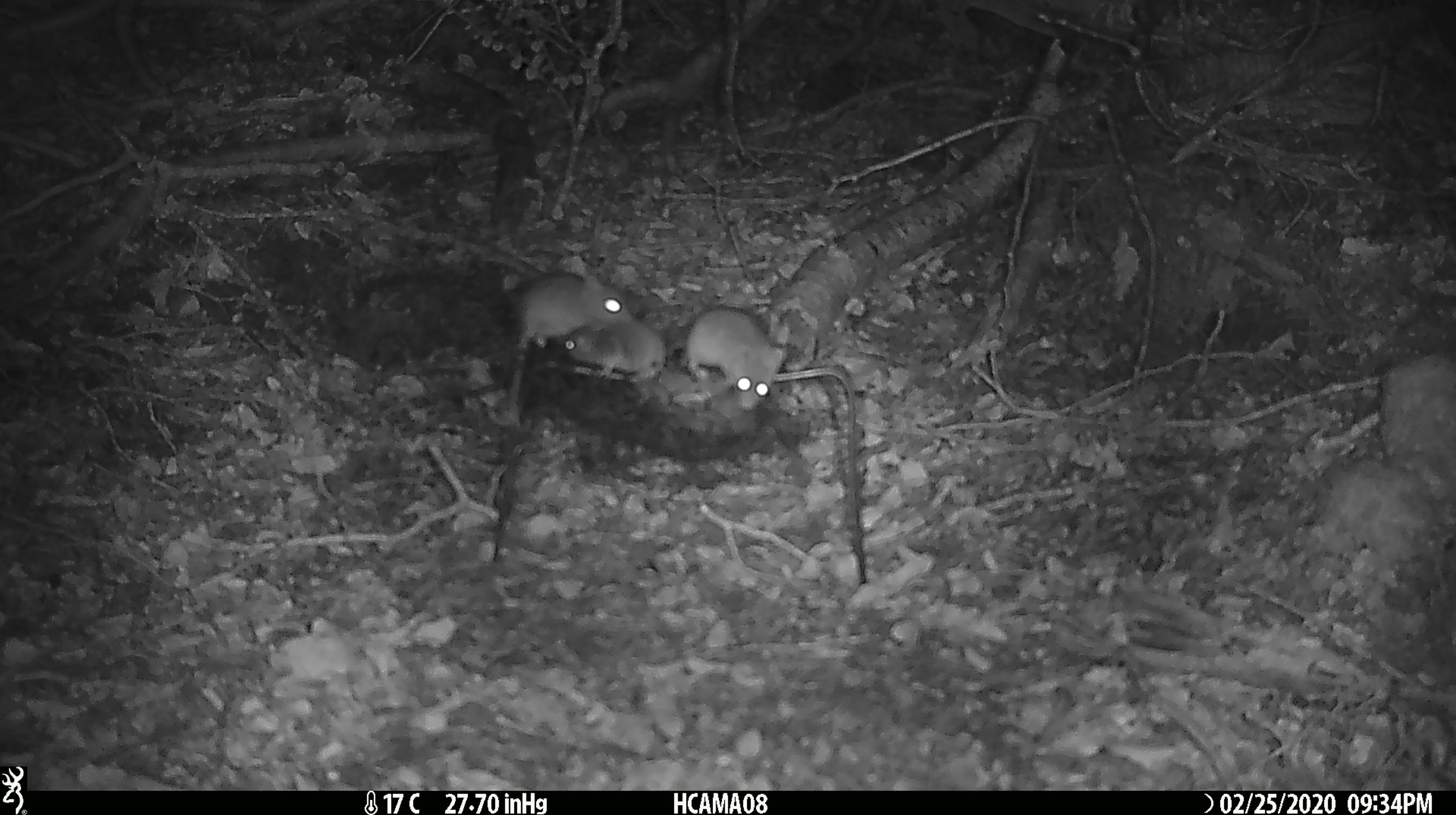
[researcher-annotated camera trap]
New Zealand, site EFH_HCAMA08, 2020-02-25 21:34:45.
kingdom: Animalia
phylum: Chordata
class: Mammalia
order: Rodentia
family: Muridae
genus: Mus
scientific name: Mus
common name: mouse